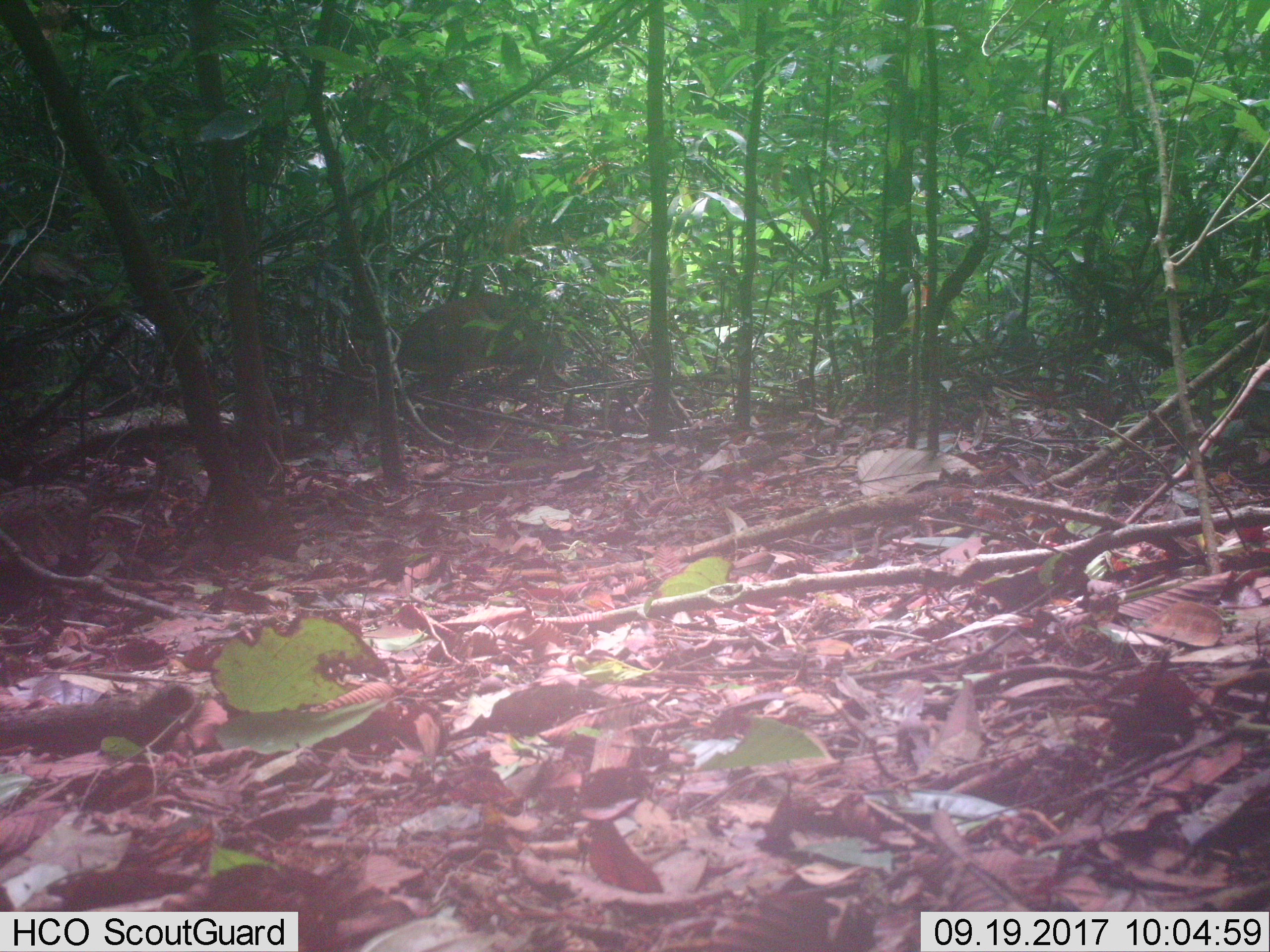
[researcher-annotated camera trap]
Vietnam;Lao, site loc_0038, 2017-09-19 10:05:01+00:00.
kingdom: Animalia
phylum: Chordata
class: Mammalia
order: Artiodactyla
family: Cervidae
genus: Muntiacus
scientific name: Muntiacus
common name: muntjacs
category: unidentified muntjac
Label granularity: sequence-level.